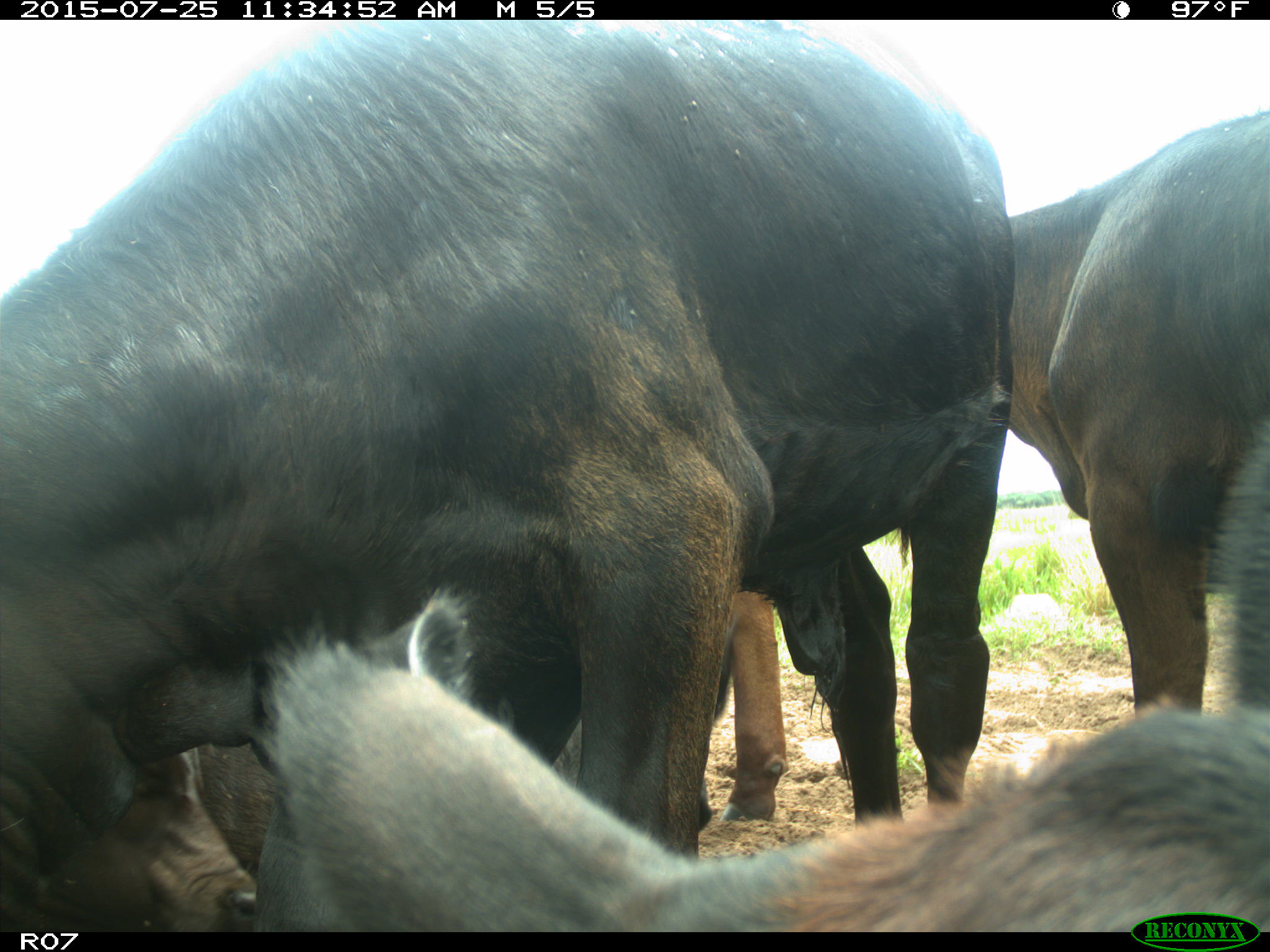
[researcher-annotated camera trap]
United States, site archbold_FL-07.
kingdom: Animalia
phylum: Chordata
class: Mammalia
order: Artiodactyla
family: Bovidae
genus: Bos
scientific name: Bos taurus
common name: domestic cow